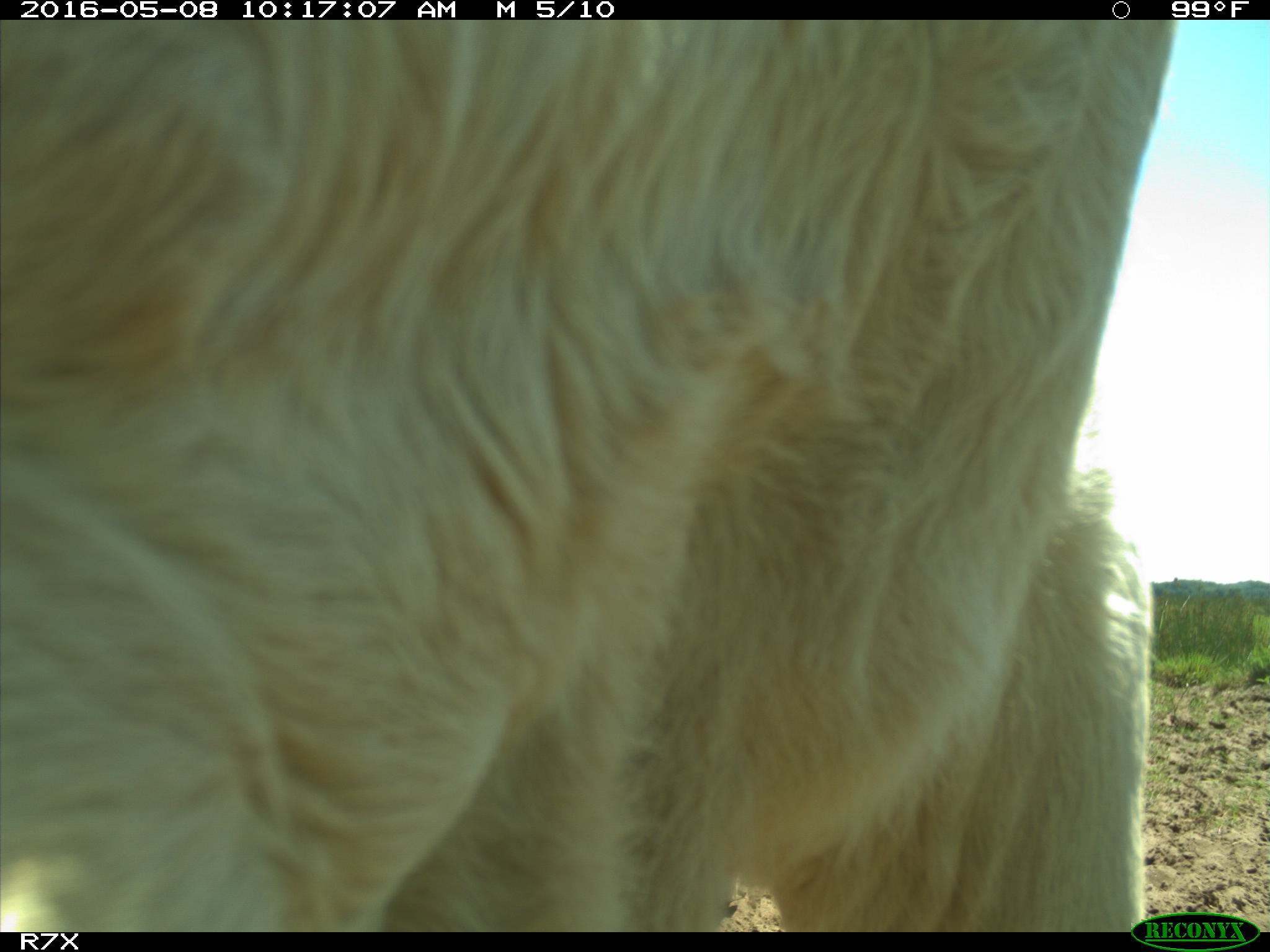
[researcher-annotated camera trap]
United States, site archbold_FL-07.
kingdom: Animalia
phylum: Chordata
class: Mammalia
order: Artiodactyla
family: Bovidae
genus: Bos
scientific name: Bos taurus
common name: domestic cow